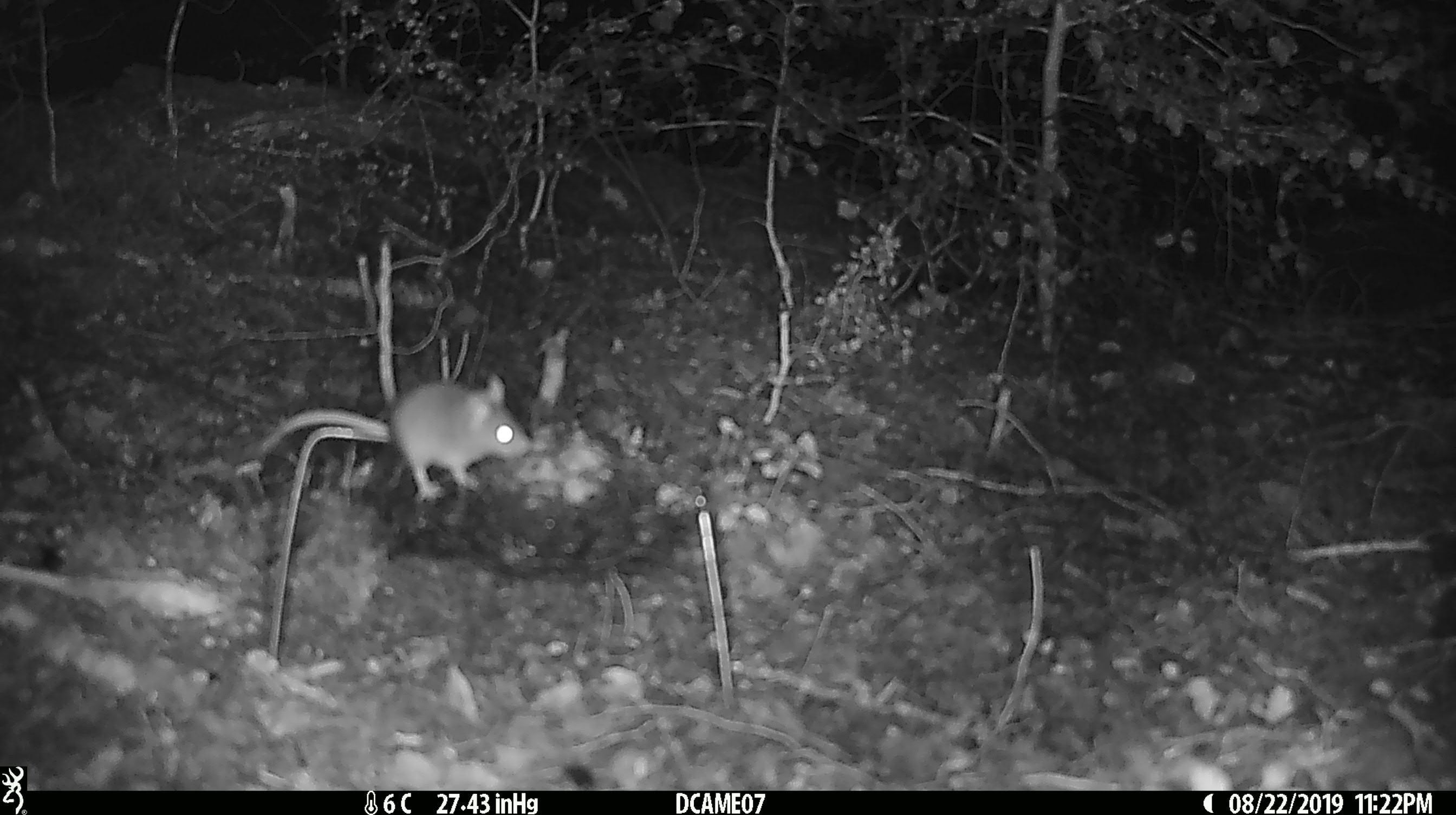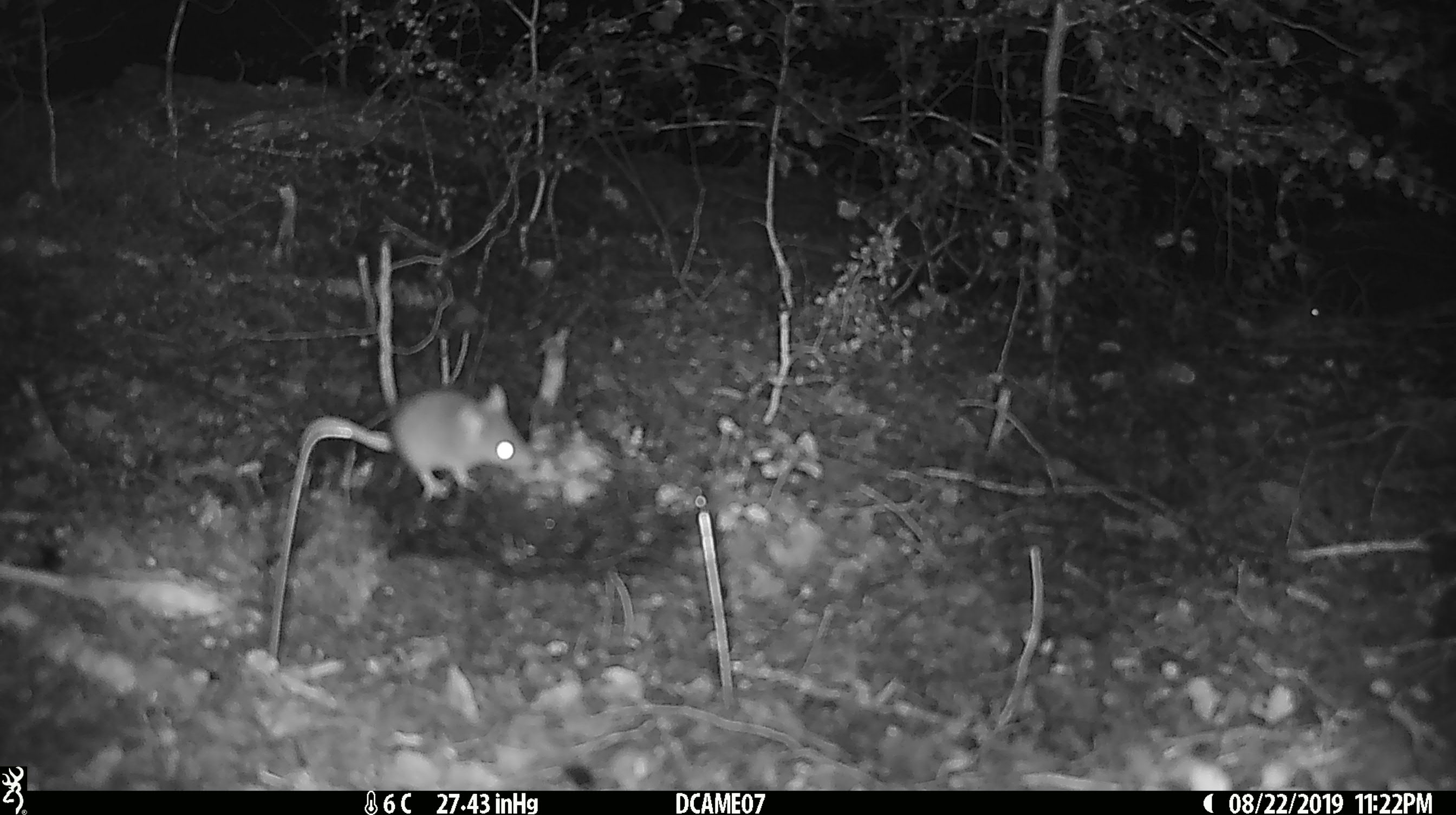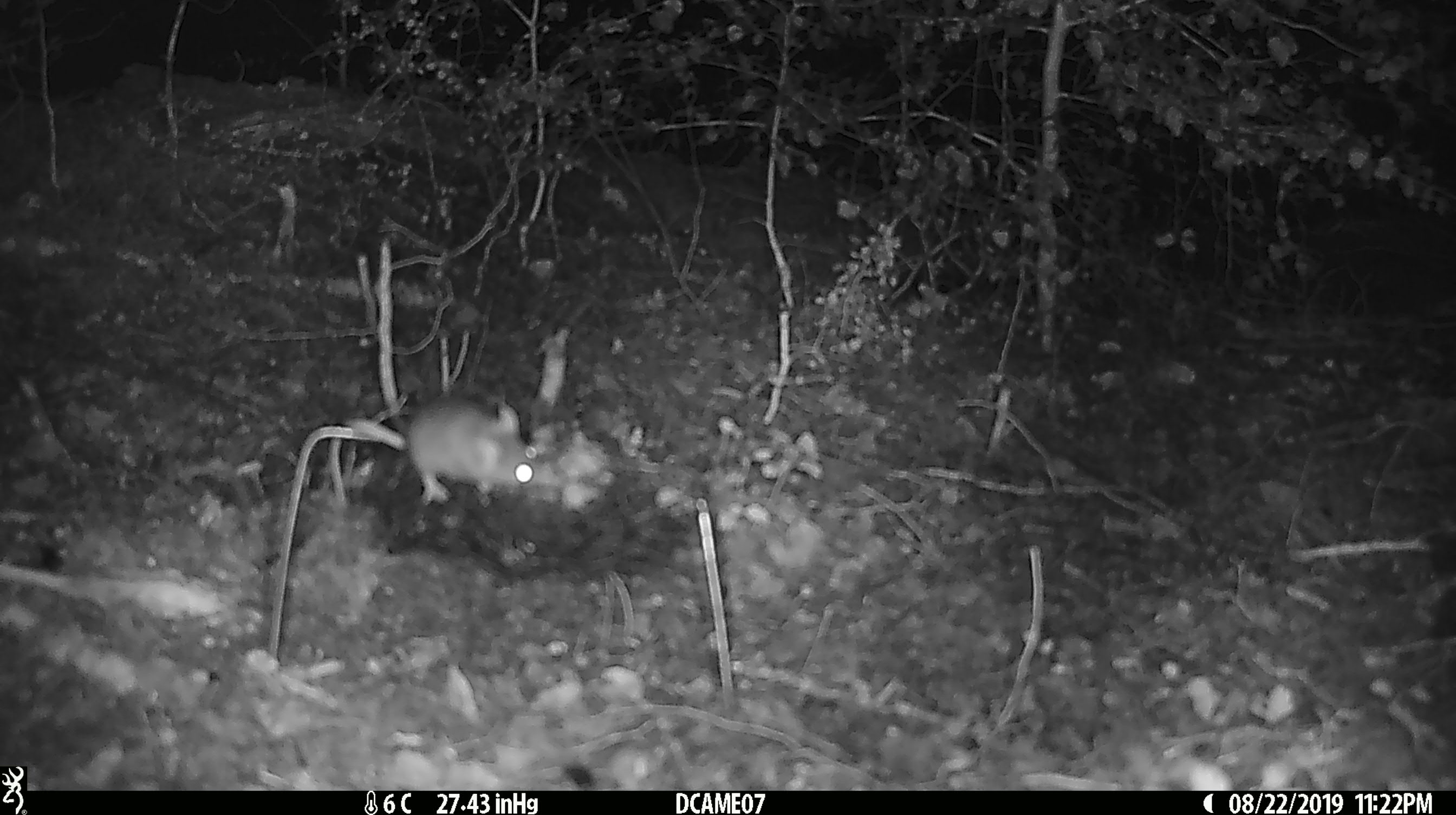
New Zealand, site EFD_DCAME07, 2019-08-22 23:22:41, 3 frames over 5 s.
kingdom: Animalia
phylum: Chordata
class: Mammalia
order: Rodentia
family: Muridae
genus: Mus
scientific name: Mus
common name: mouse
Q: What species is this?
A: Mouse (Mus).